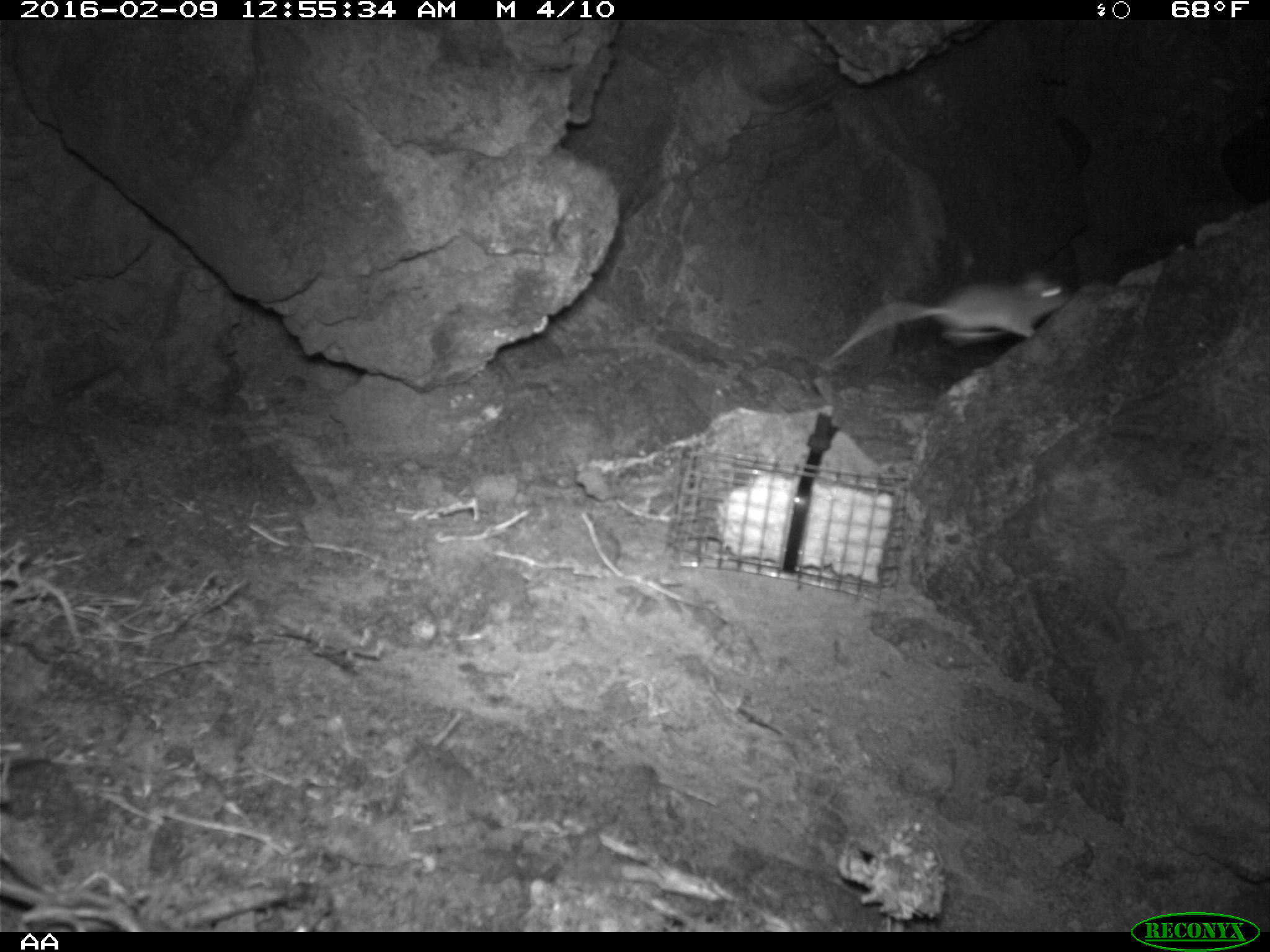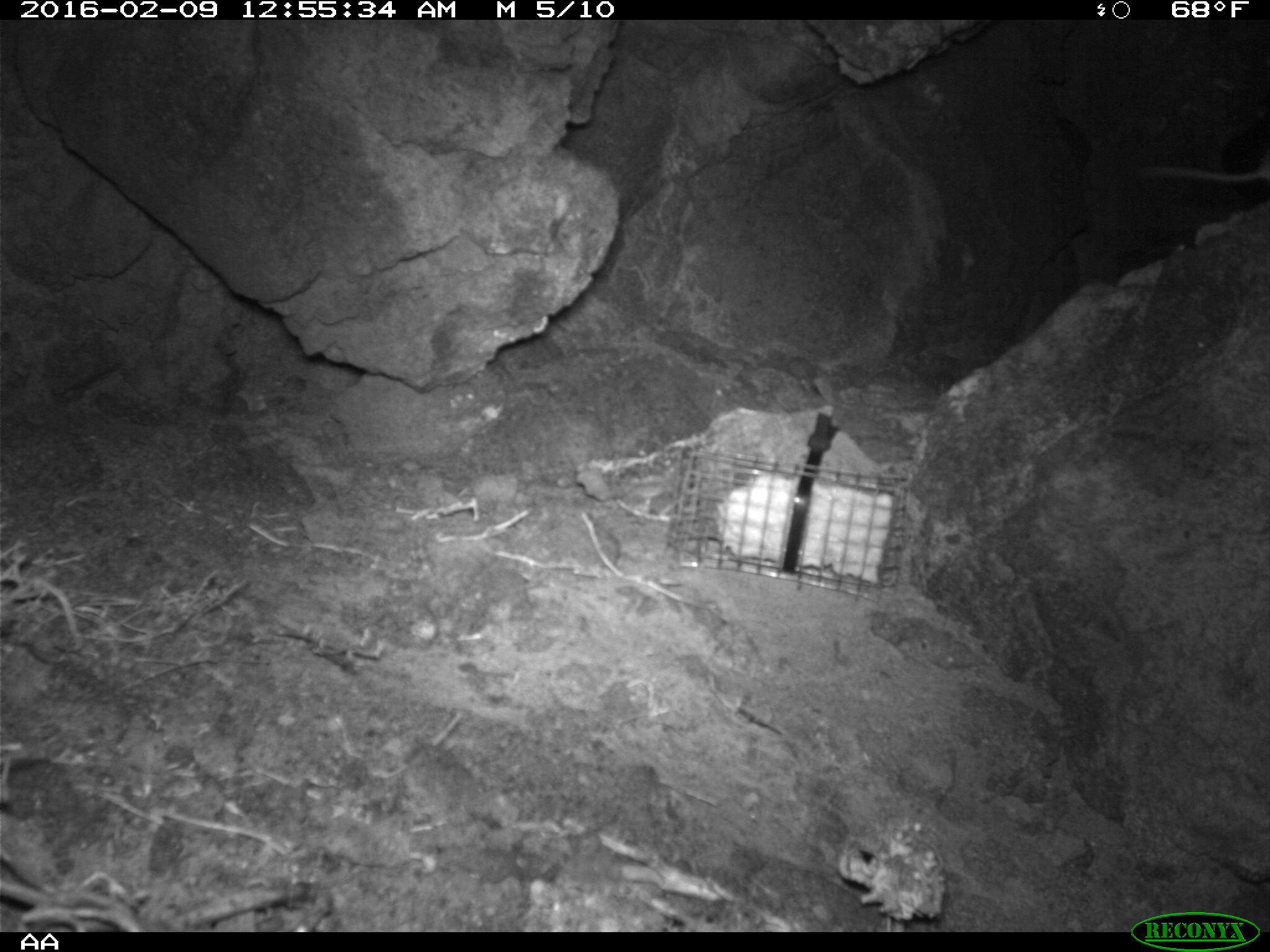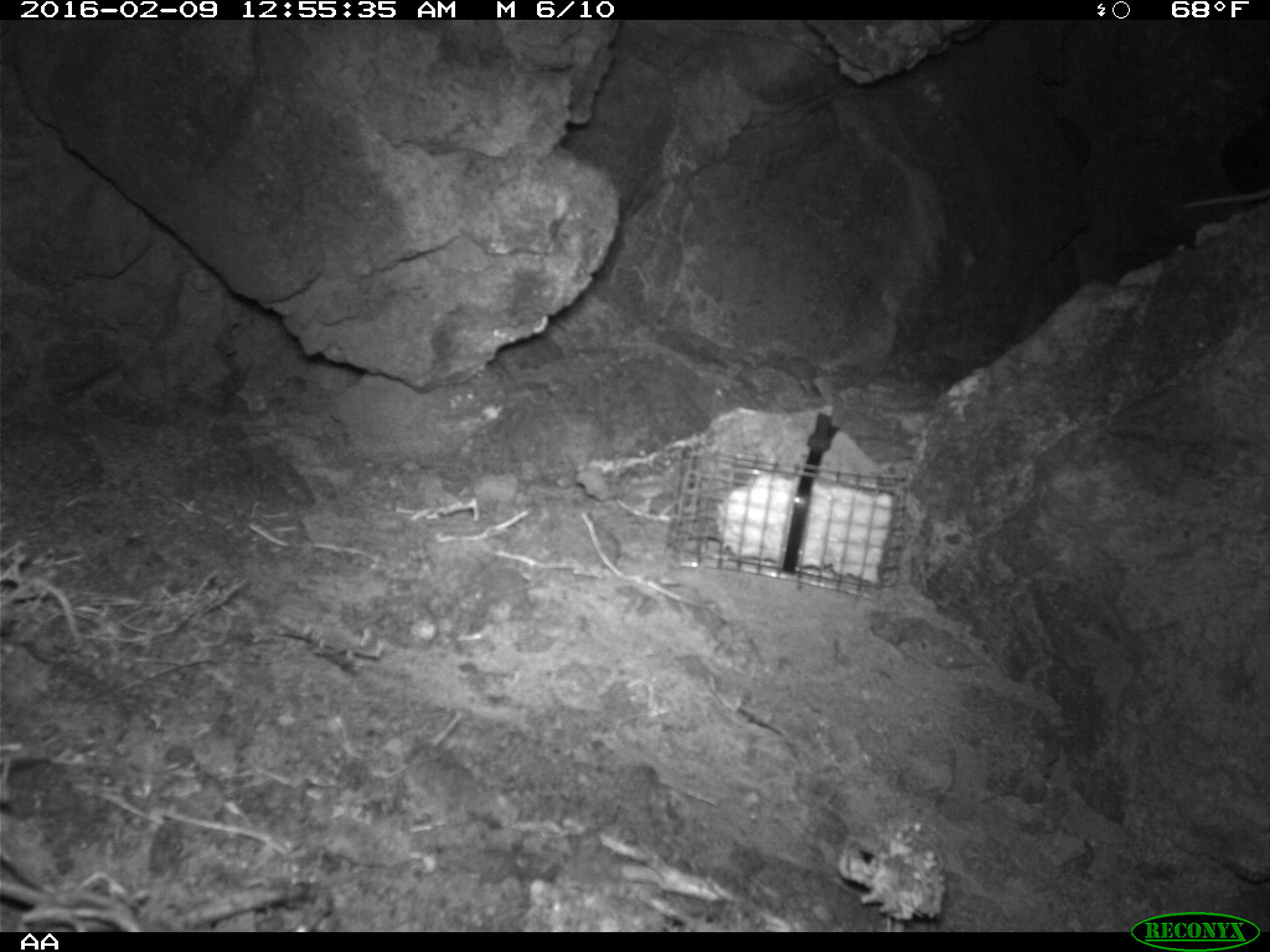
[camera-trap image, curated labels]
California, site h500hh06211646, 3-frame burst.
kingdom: Animalia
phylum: Chordata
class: Mammalia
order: Rodentia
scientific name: Rodentia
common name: rodent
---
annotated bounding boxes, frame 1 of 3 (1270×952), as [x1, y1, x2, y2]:
rodent: [830, 268, 1070, 358]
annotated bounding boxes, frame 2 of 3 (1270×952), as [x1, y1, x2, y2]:
rodent: [1137, 152, 1269, 183]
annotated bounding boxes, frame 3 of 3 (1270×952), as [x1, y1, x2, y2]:
rodent: [1178, 188, 1268, 207]